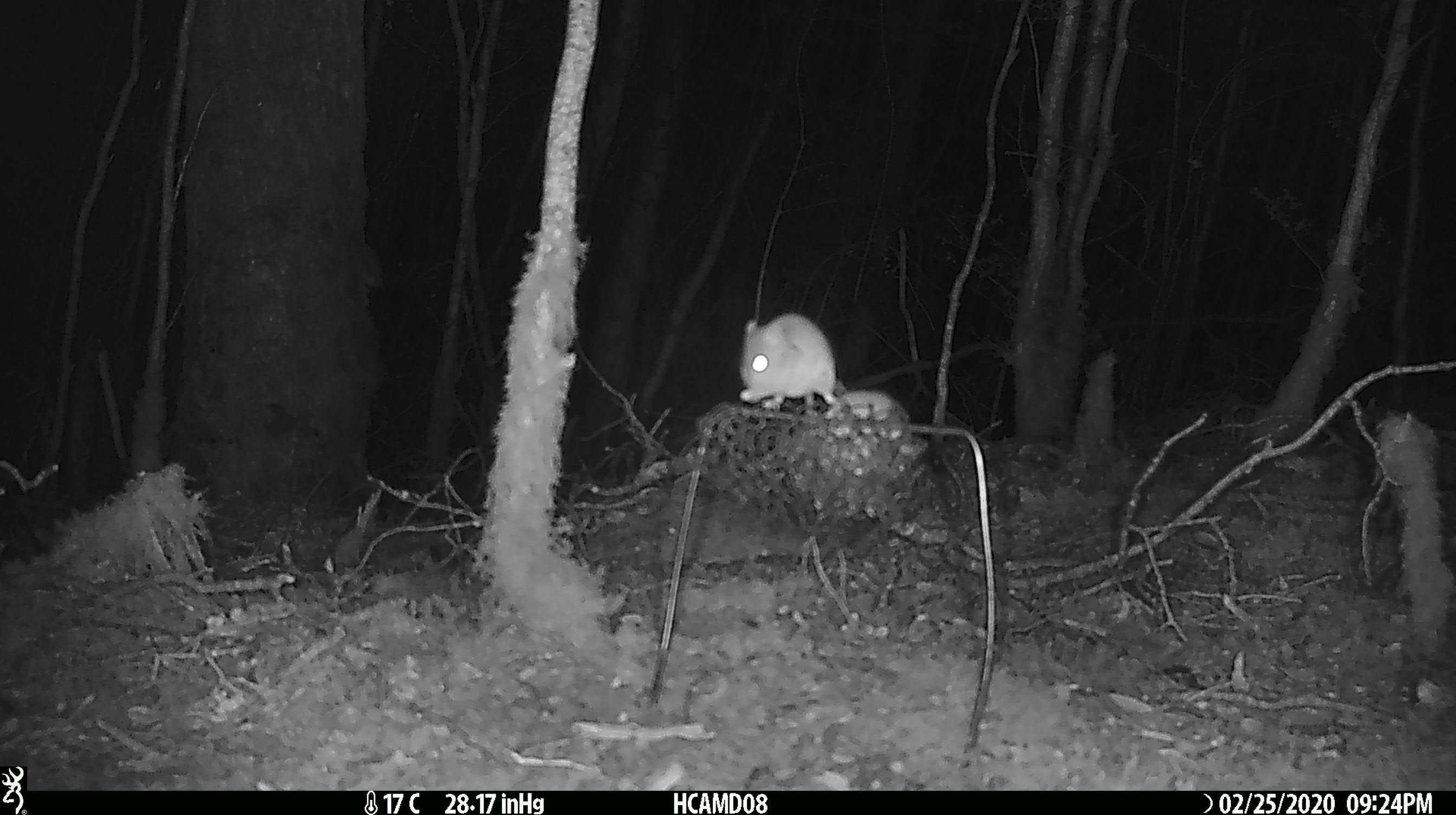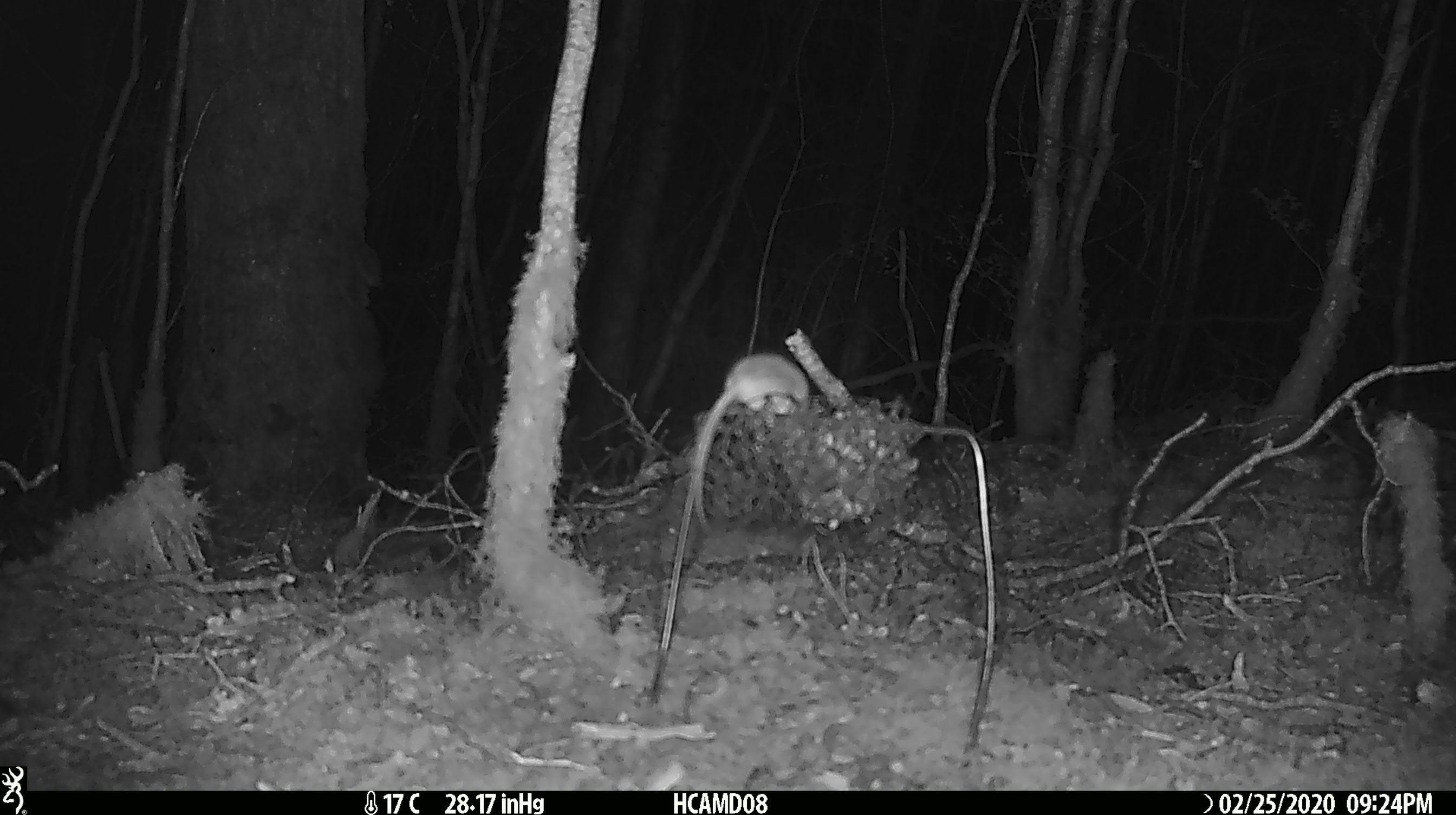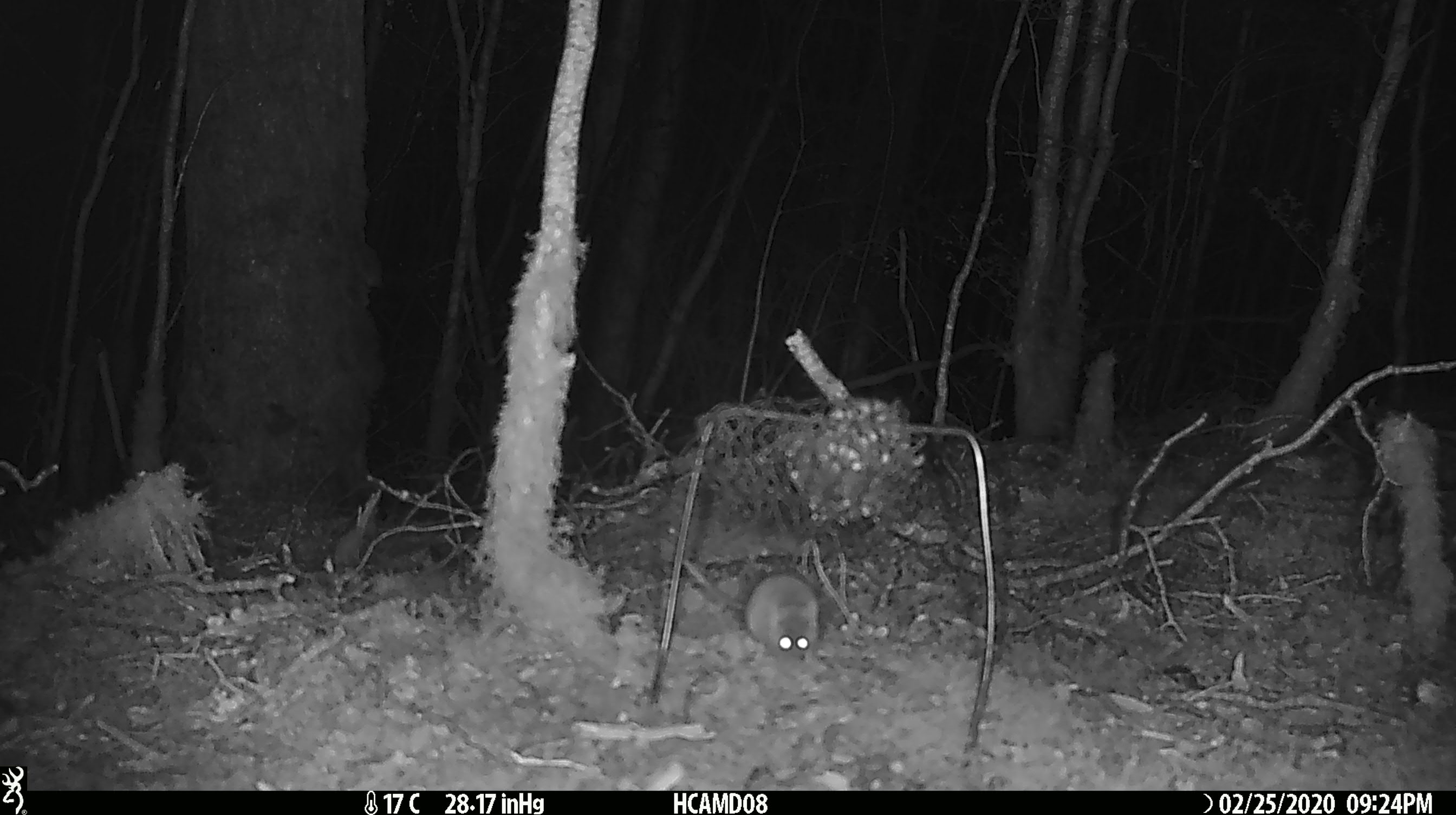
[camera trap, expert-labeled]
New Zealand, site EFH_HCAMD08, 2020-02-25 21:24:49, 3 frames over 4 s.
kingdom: Animalia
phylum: Chordata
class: Mammalia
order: Rodentia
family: Muridae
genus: Mus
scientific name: Mus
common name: mouse